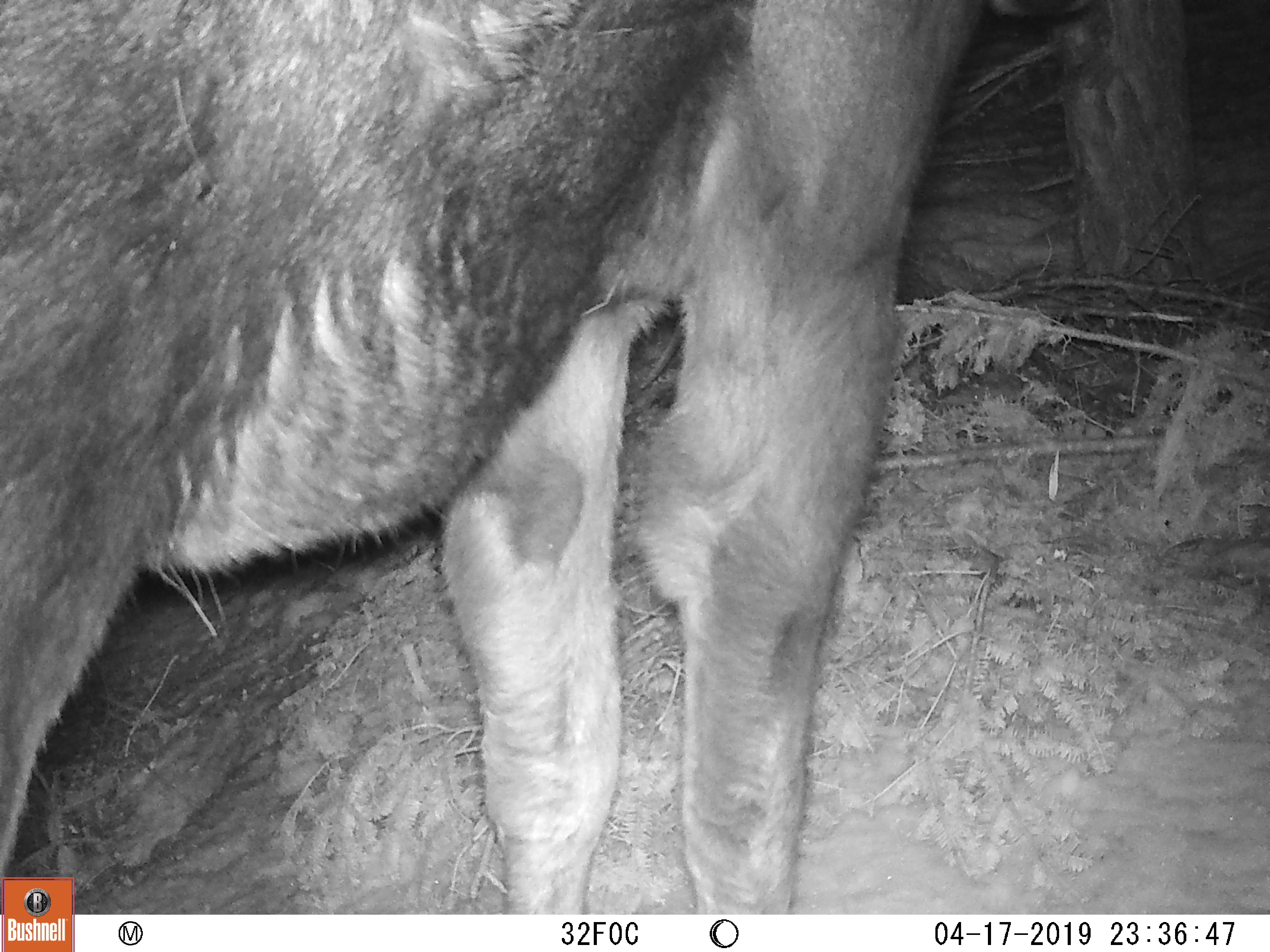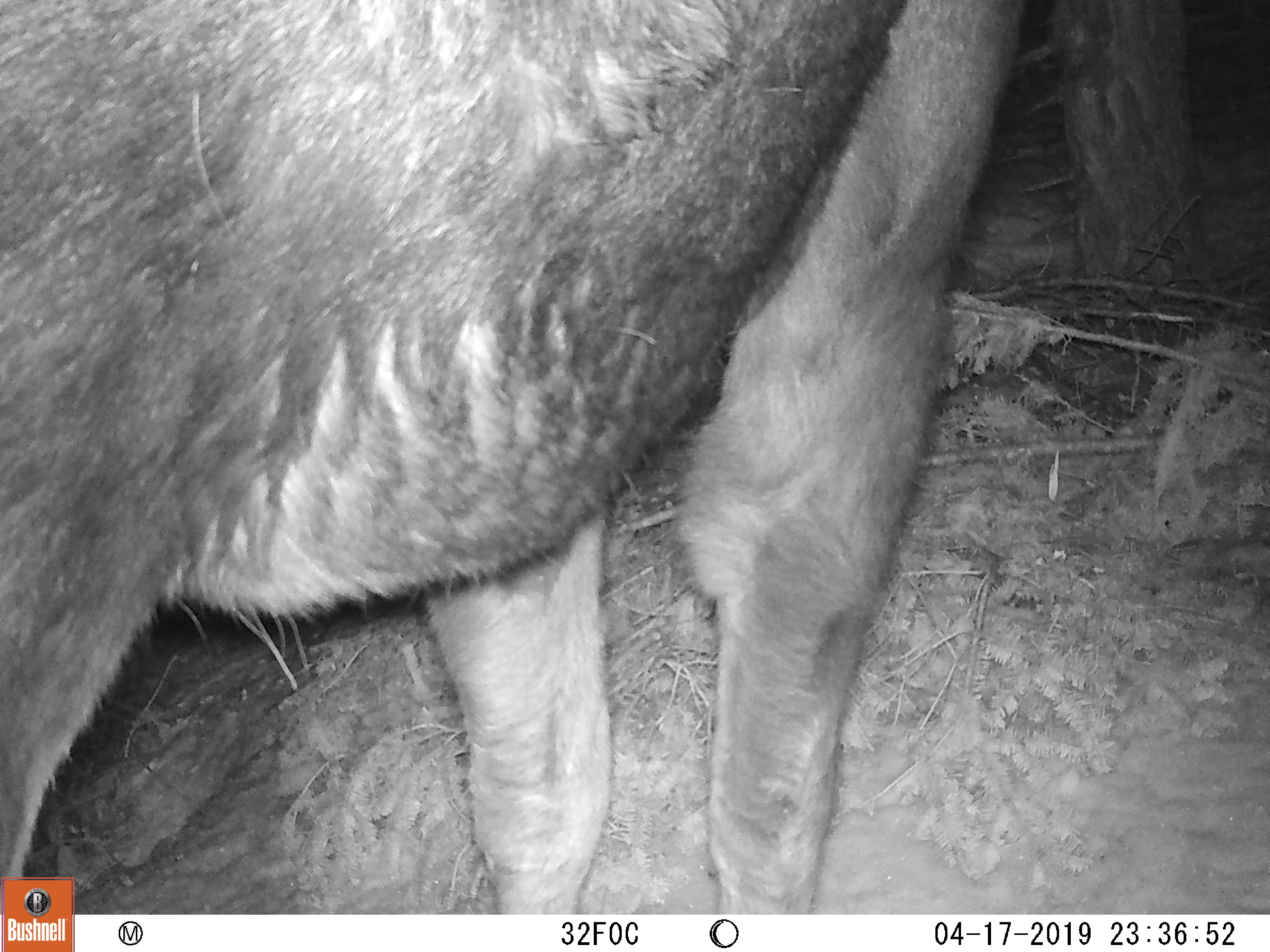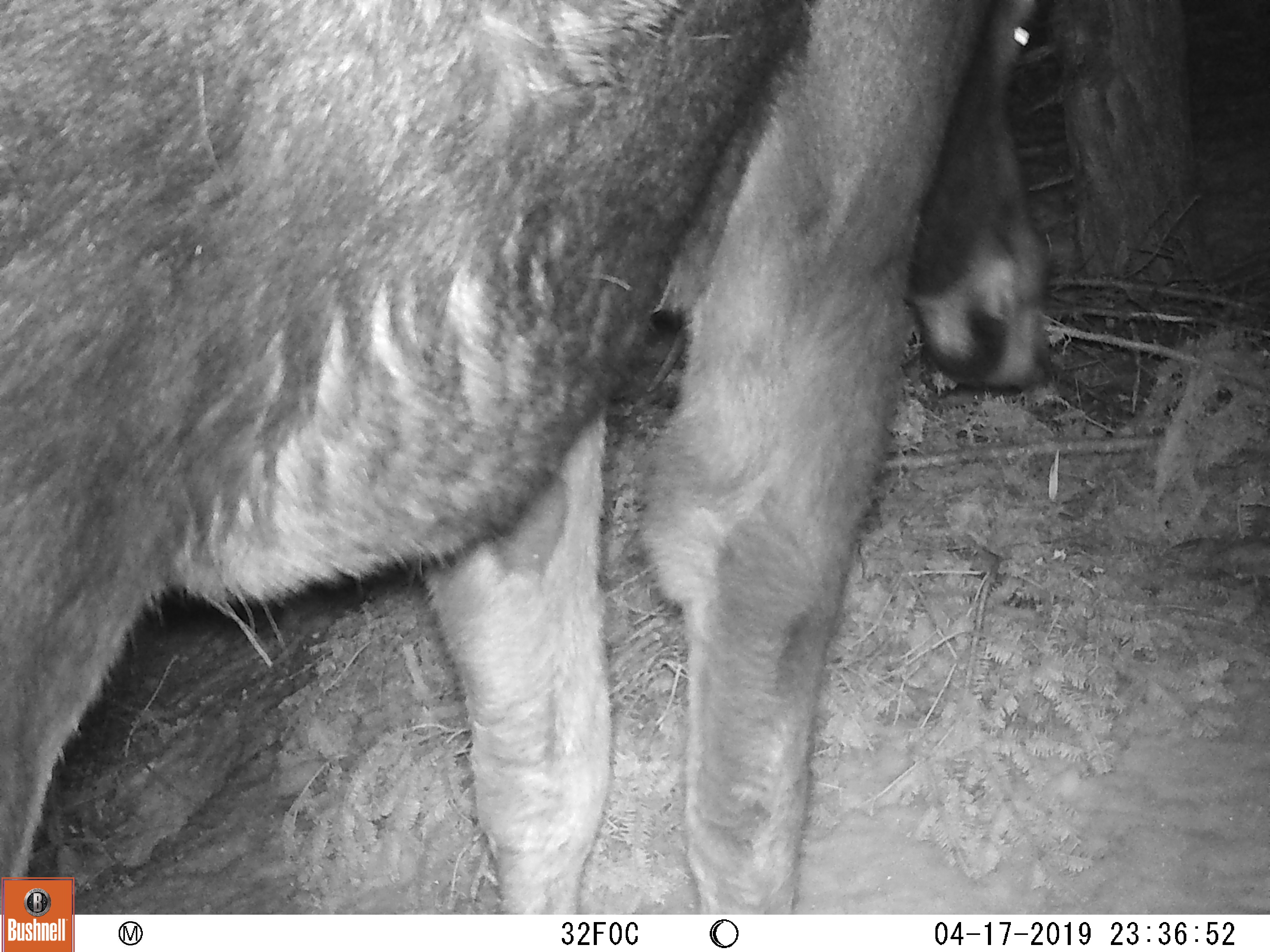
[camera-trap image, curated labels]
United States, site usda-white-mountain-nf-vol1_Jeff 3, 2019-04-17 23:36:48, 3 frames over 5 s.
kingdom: Animalia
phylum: Chordata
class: Mammalia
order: Artiodactyla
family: Cervidae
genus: Alces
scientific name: Alces alces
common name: moose